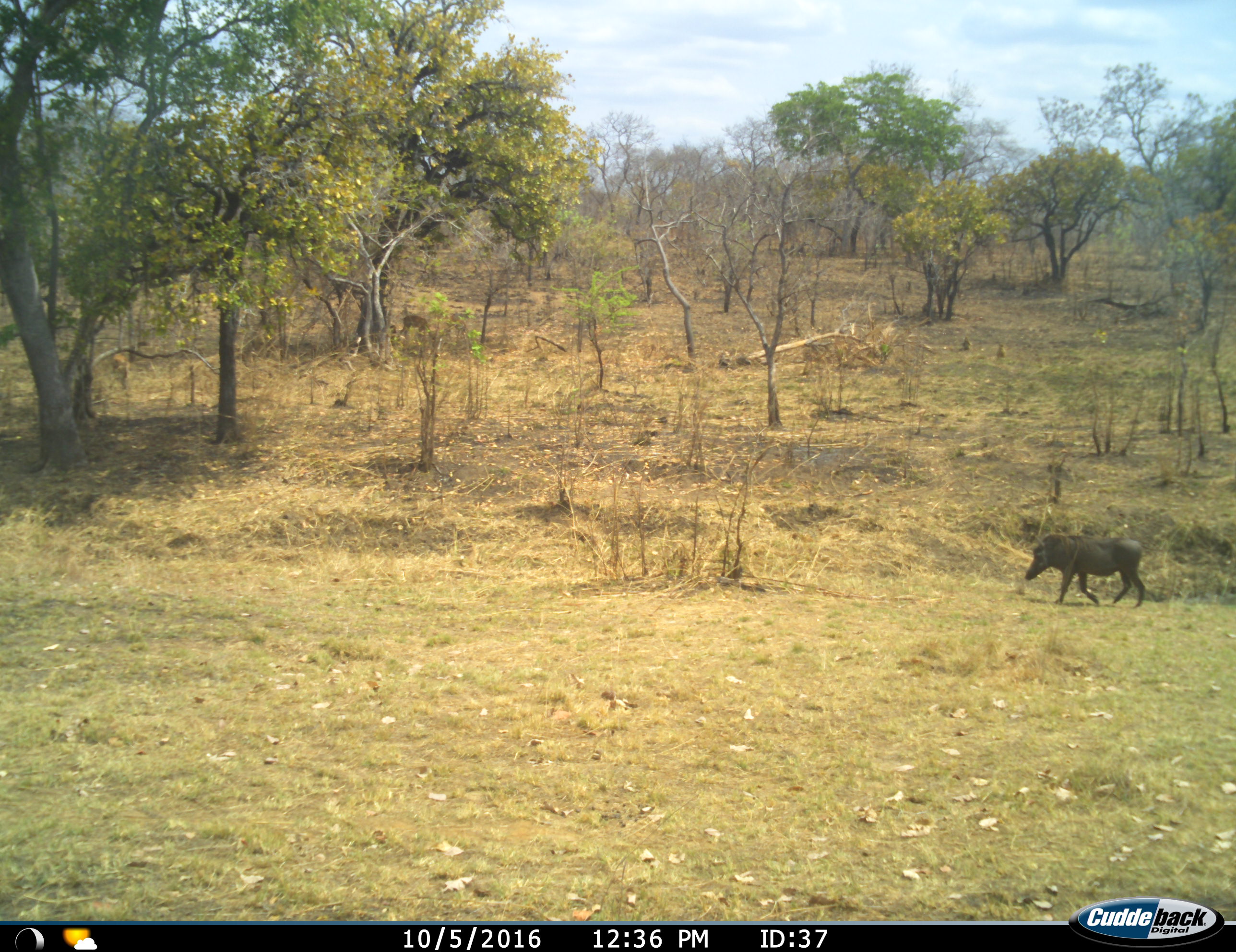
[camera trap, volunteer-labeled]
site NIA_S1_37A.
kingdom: Animalia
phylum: Chordata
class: Mammalia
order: Artiodactyla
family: Suidae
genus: Phacochoerus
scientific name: Phacochoerus africanus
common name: warthog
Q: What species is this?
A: Warthog (Phacochoerus africanus).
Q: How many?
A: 1.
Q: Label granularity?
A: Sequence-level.